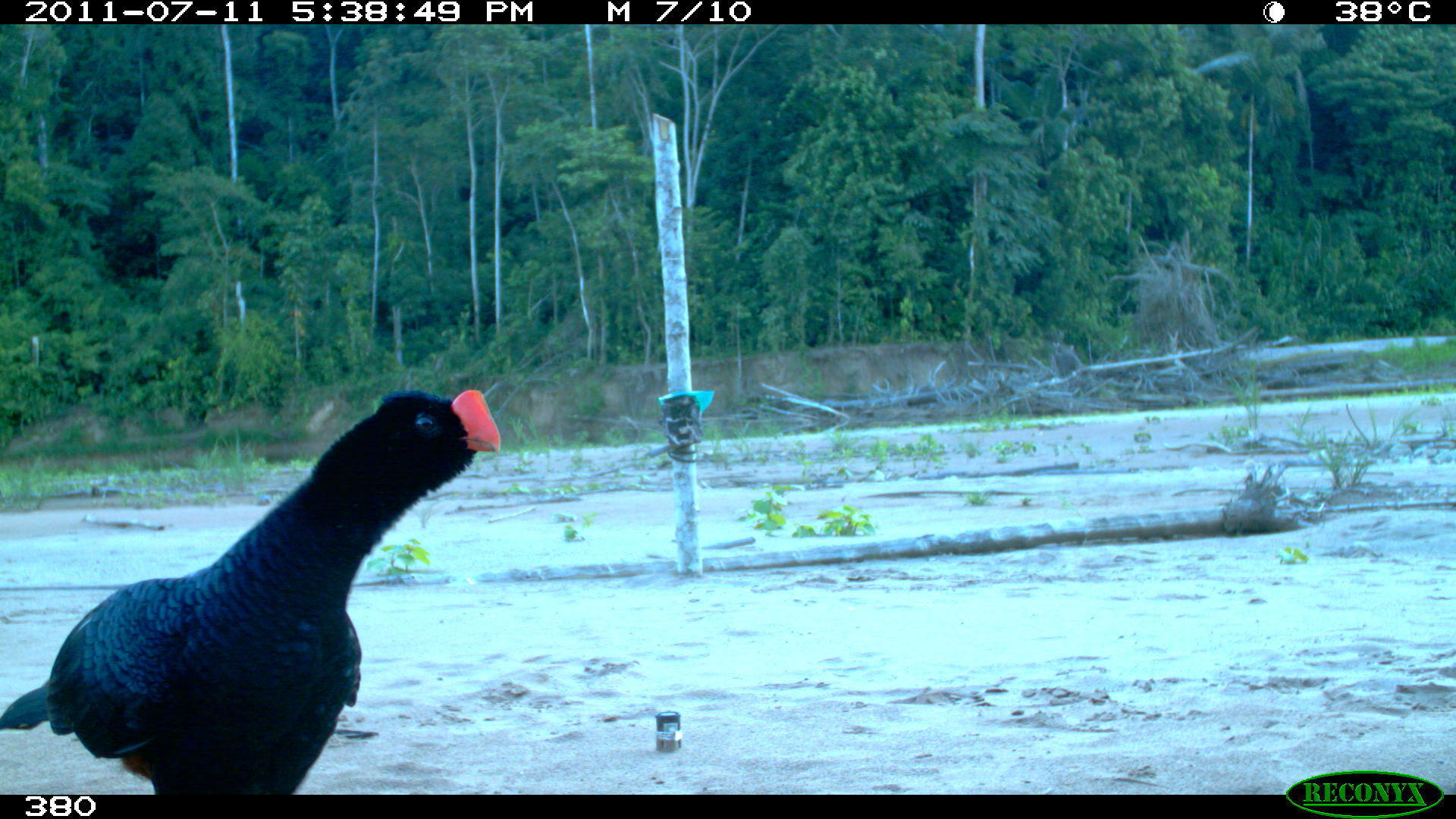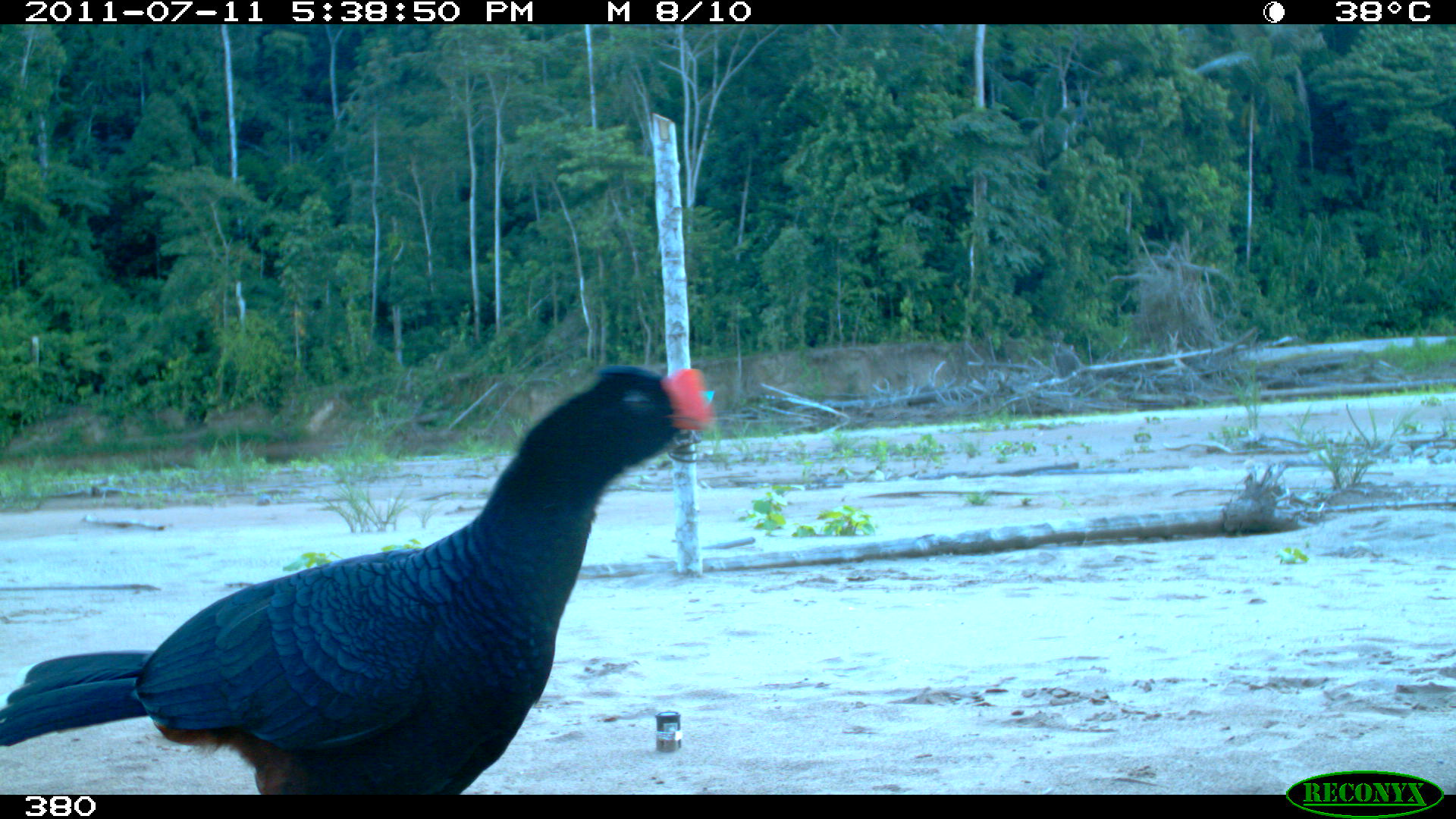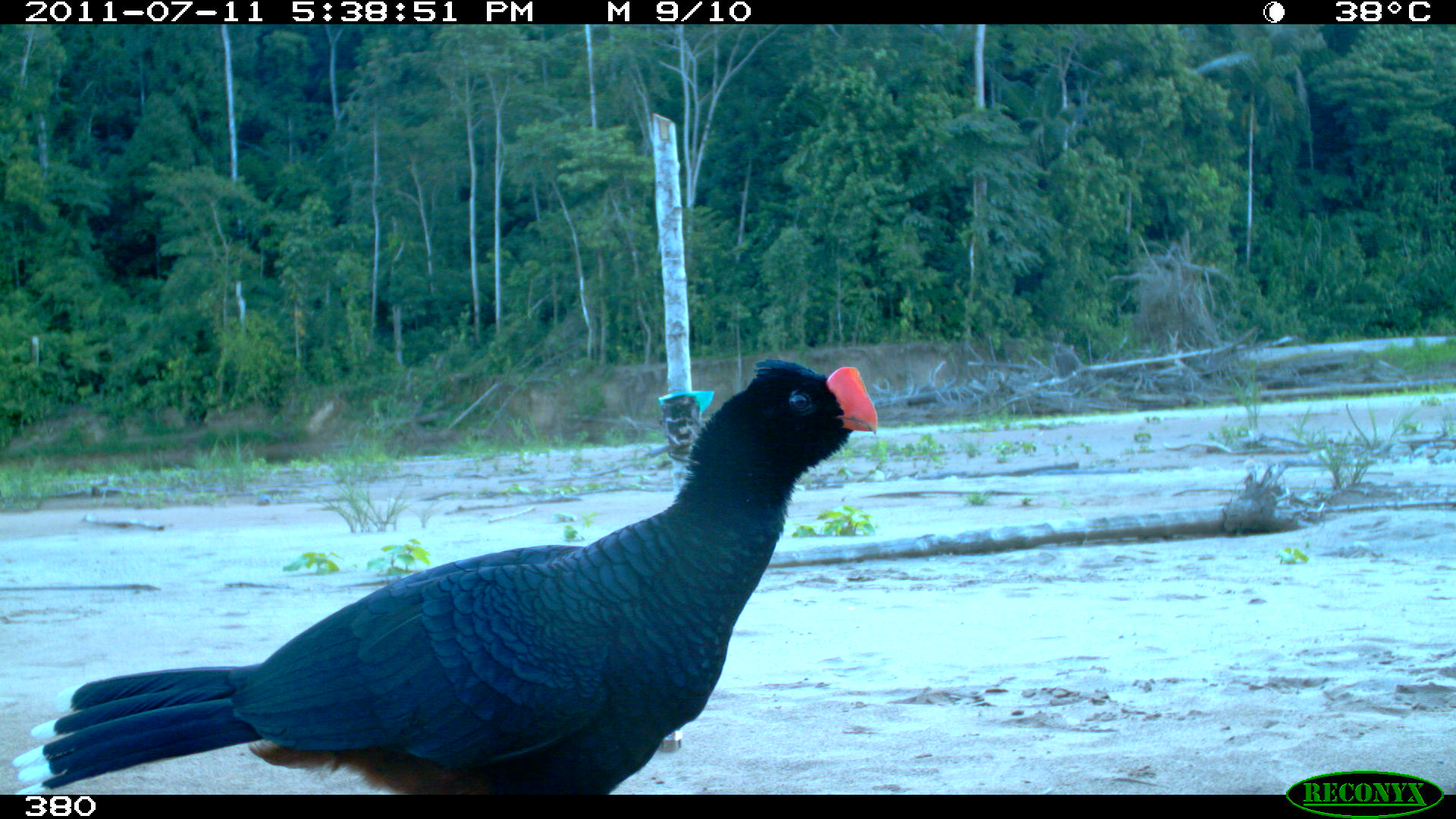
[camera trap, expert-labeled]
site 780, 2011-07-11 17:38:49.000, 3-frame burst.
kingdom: Animalia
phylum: Chordata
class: Aves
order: Galliformes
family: Cracidae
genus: Mitu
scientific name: Mitu tuberosum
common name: razor-billed curassow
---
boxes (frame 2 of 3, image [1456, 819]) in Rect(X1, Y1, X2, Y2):
mitu tuberosum: Rect(0, 362, 711, 790)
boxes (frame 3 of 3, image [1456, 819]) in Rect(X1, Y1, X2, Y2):
mitu tuberosum: Rect(4, 356, 878, 793)